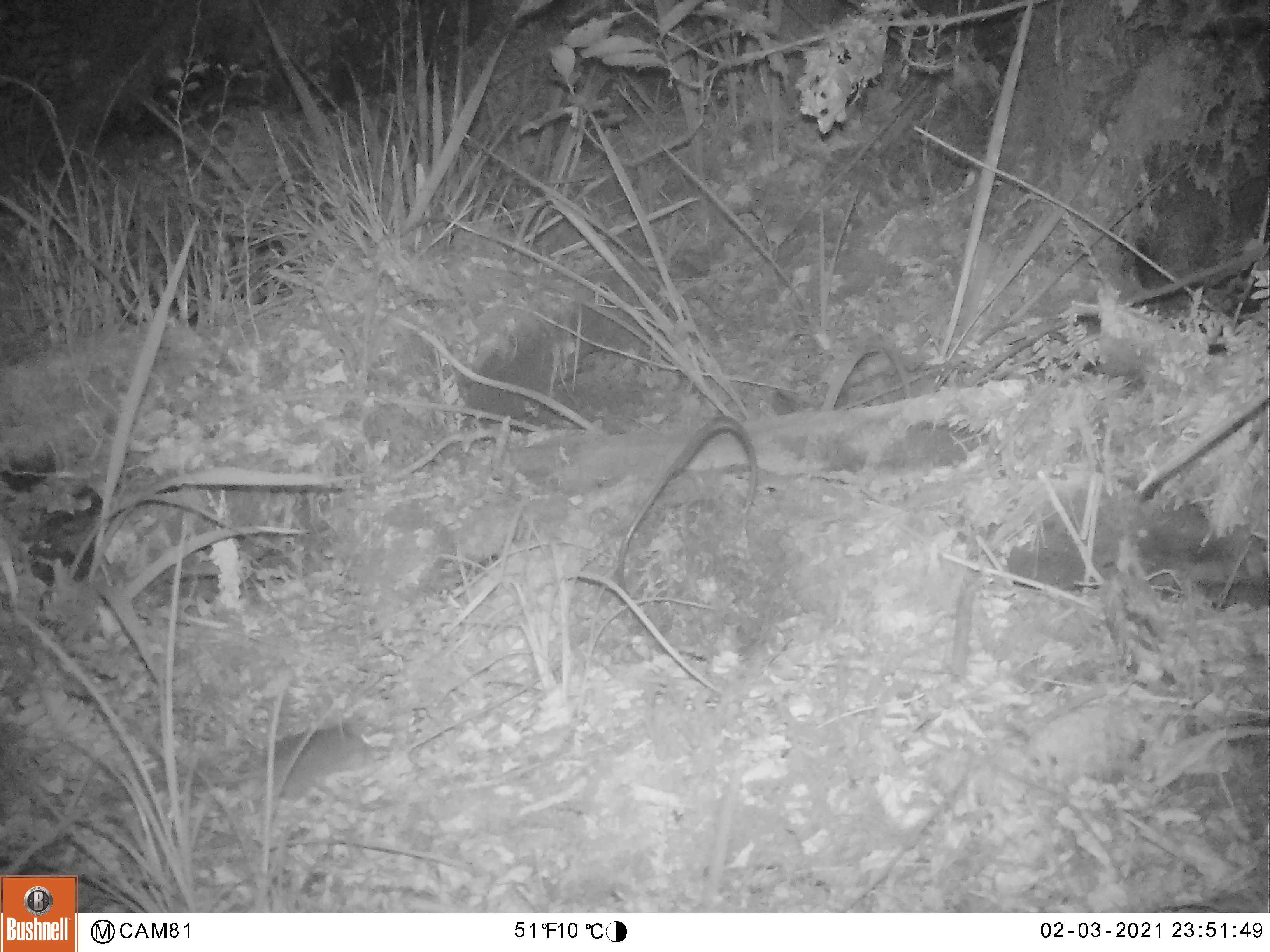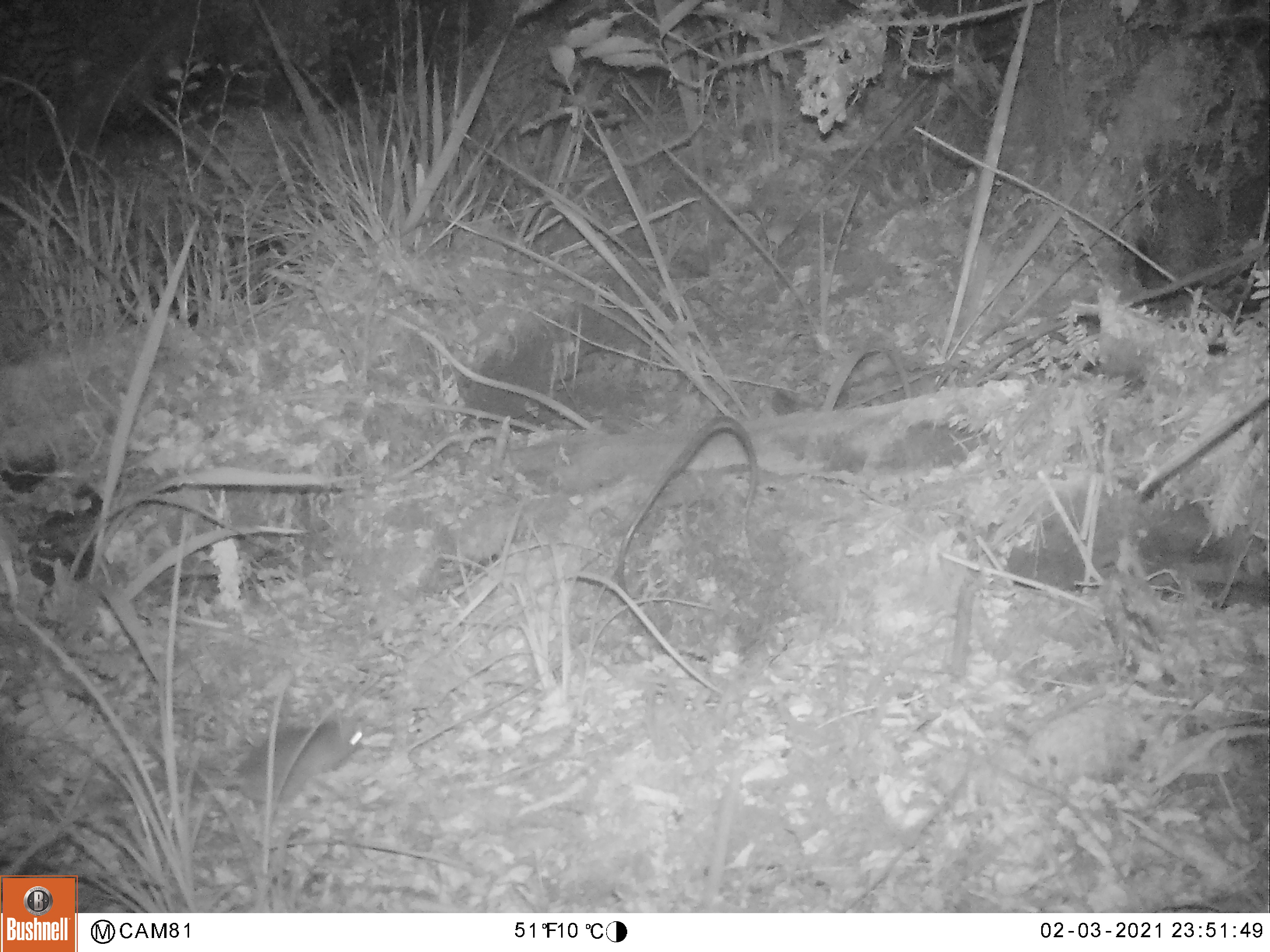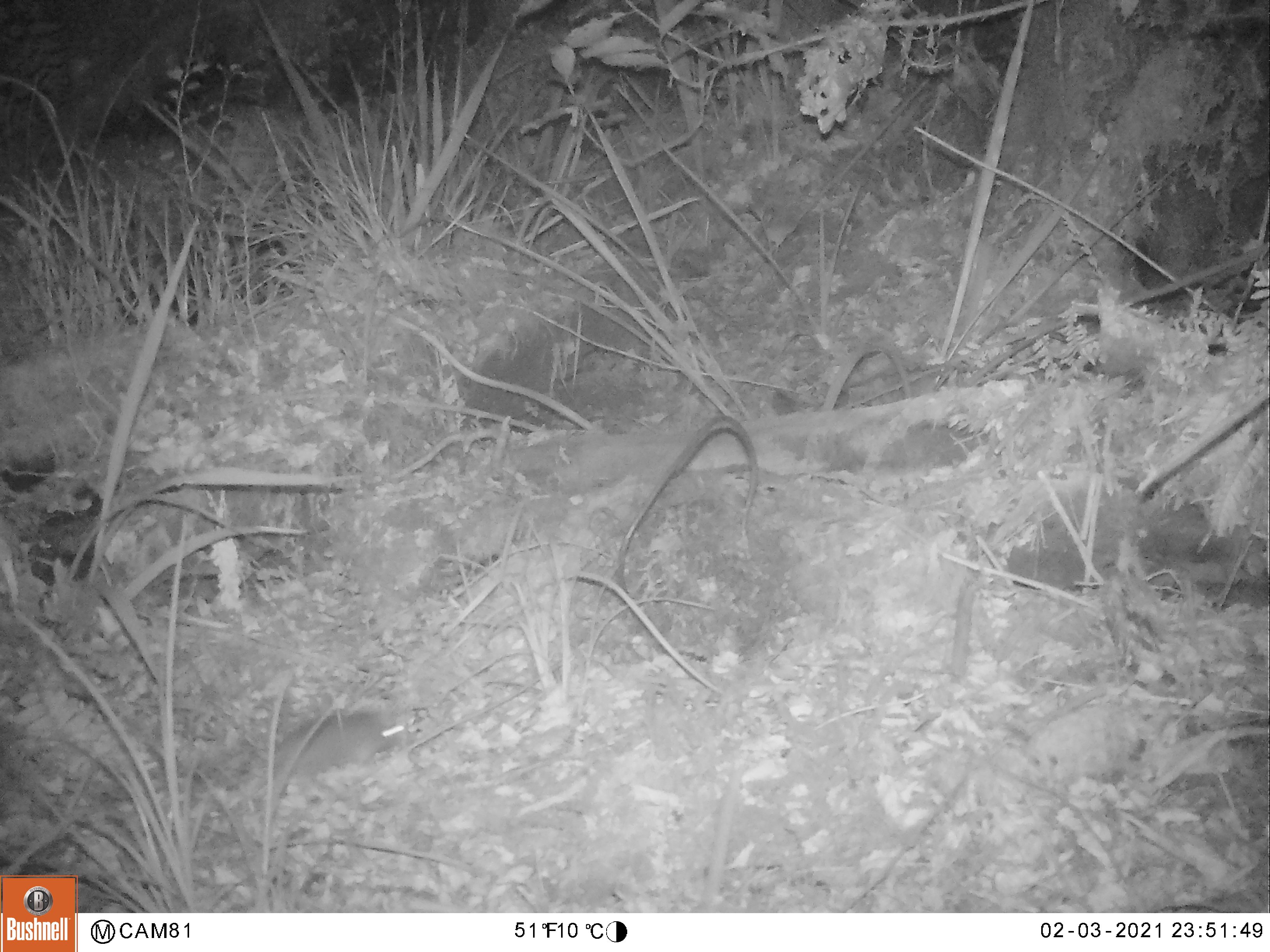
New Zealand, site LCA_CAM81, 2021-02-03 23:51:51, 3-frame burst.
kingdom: Animalia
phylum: Chordata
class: Mammalia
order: Rodentia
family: Muridae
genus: Rattus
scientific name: Rattus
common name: rat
Rat (Rattus).